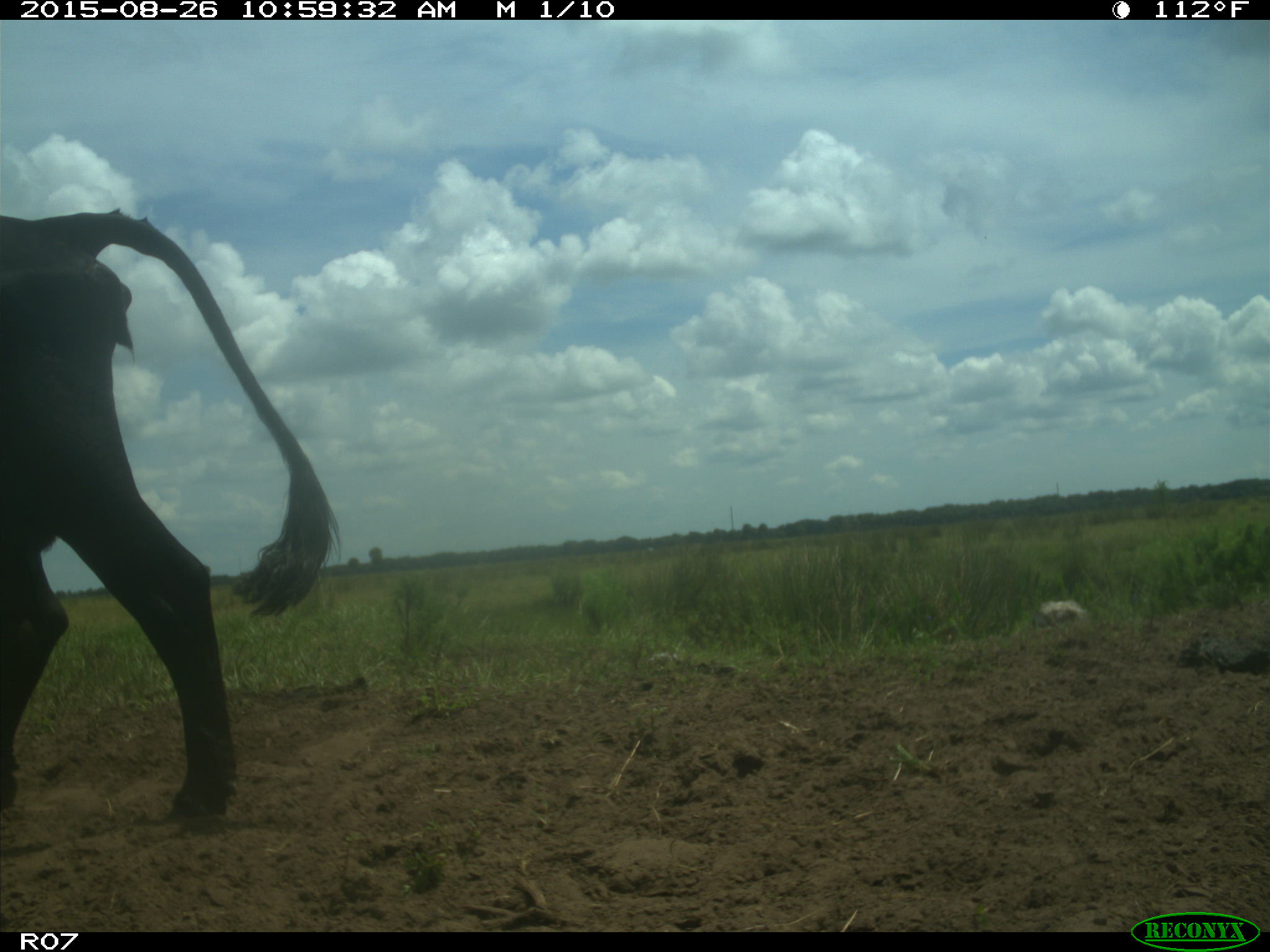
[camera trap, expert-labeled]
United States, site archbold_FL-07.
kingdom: Animalia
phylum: Chordata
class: Mammalia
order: Artiodactyla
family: Bovidae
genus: Bos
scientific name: Bos taurus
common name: domestic cow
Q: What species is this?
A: Bos taurus (domestic cow).